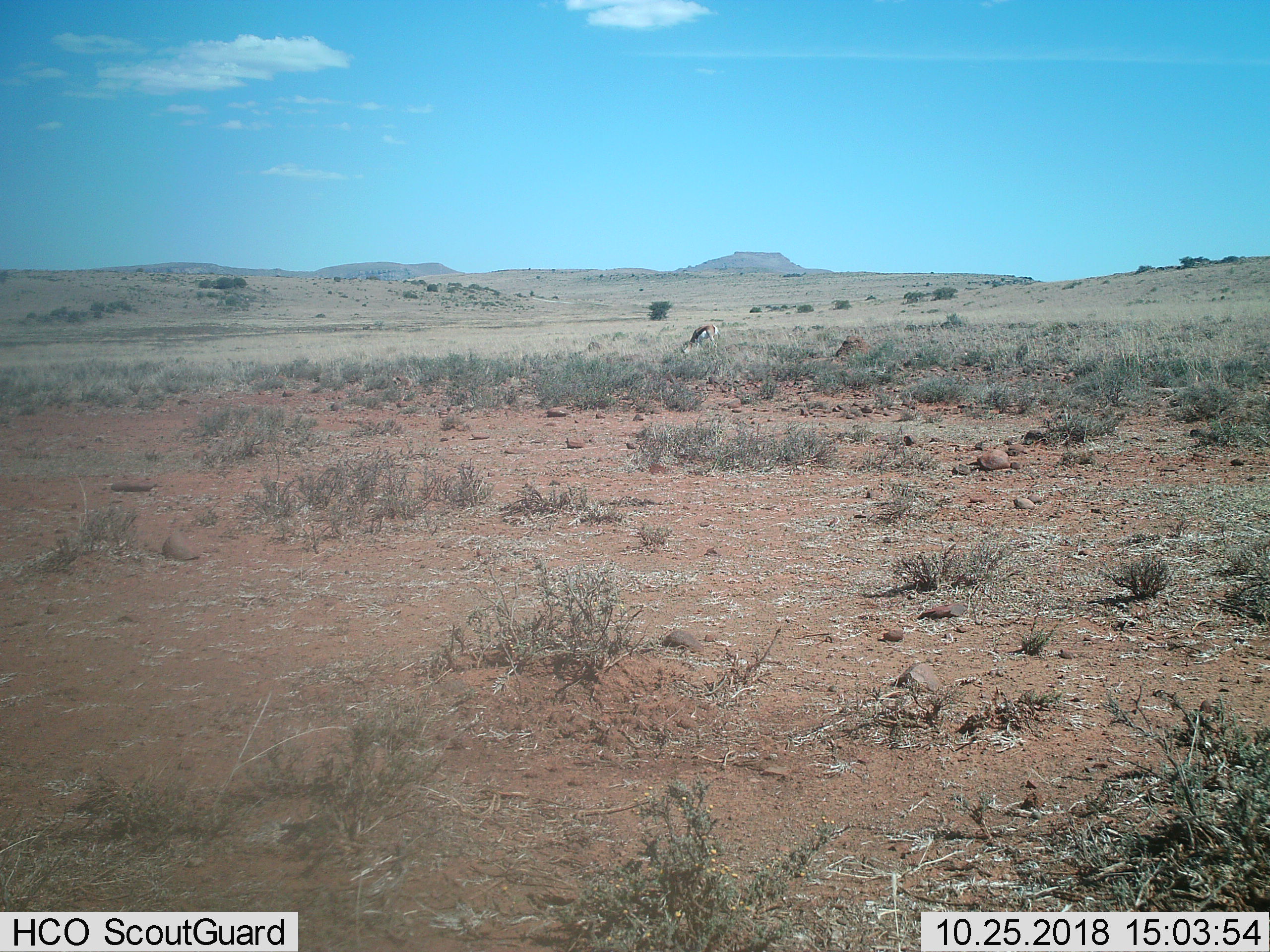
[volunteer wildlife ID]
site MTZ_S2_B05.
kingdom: Animalia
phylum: Chordata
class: Mammalia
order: Artiodactyla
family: Bovidae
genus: Antidorcas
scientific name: Antidorcas marsupialis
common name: springbok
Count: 1.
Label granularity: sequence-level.